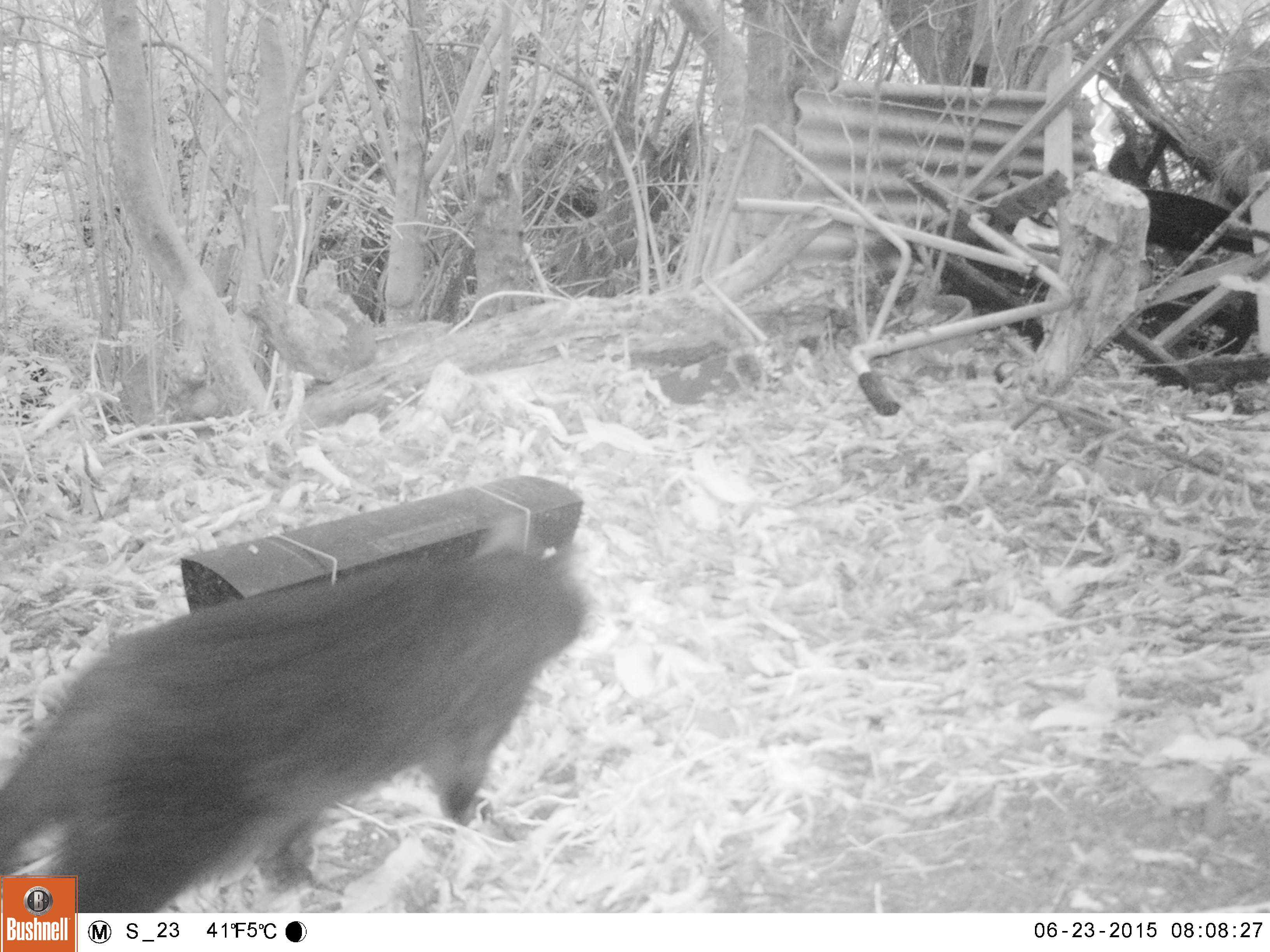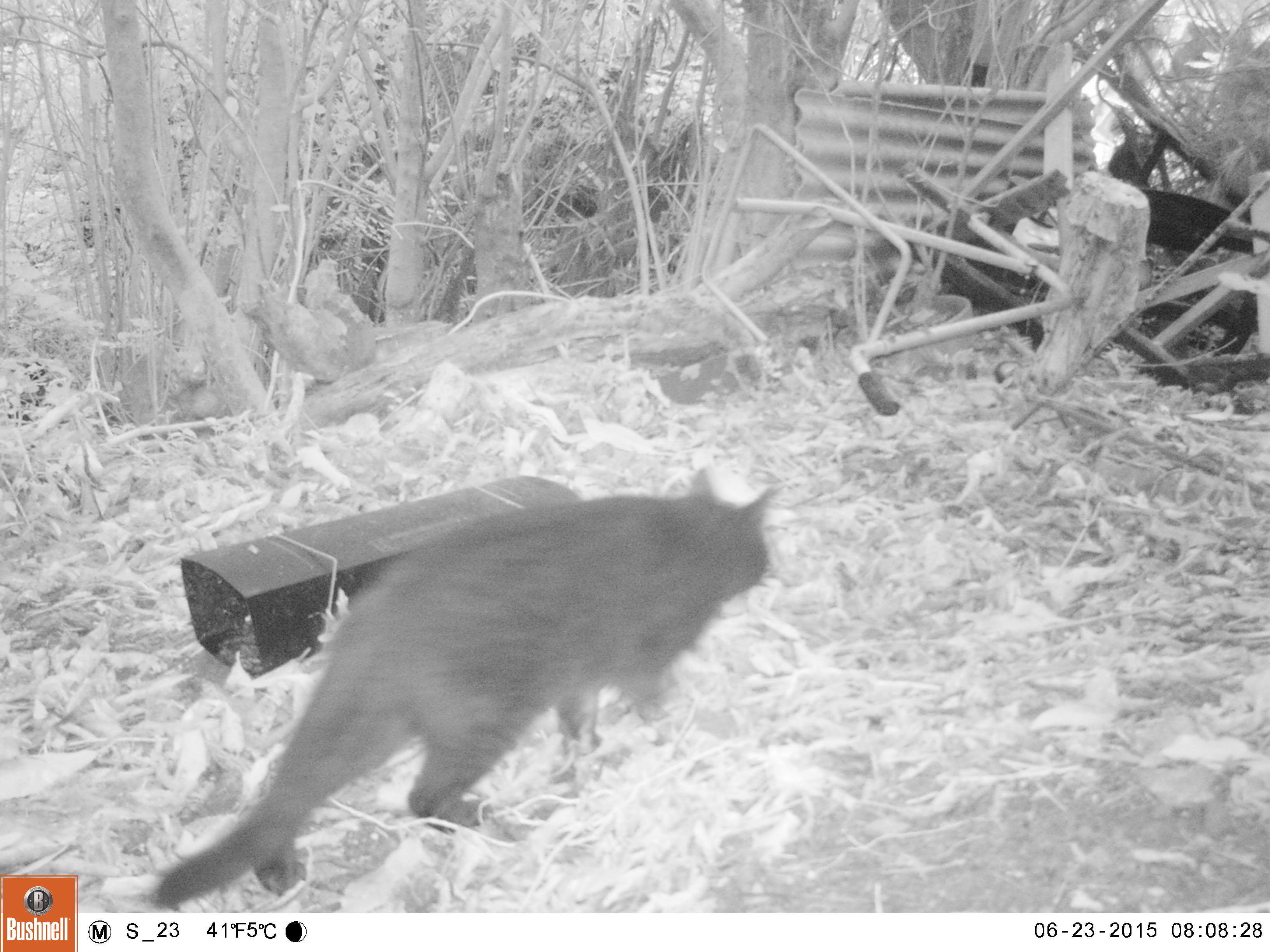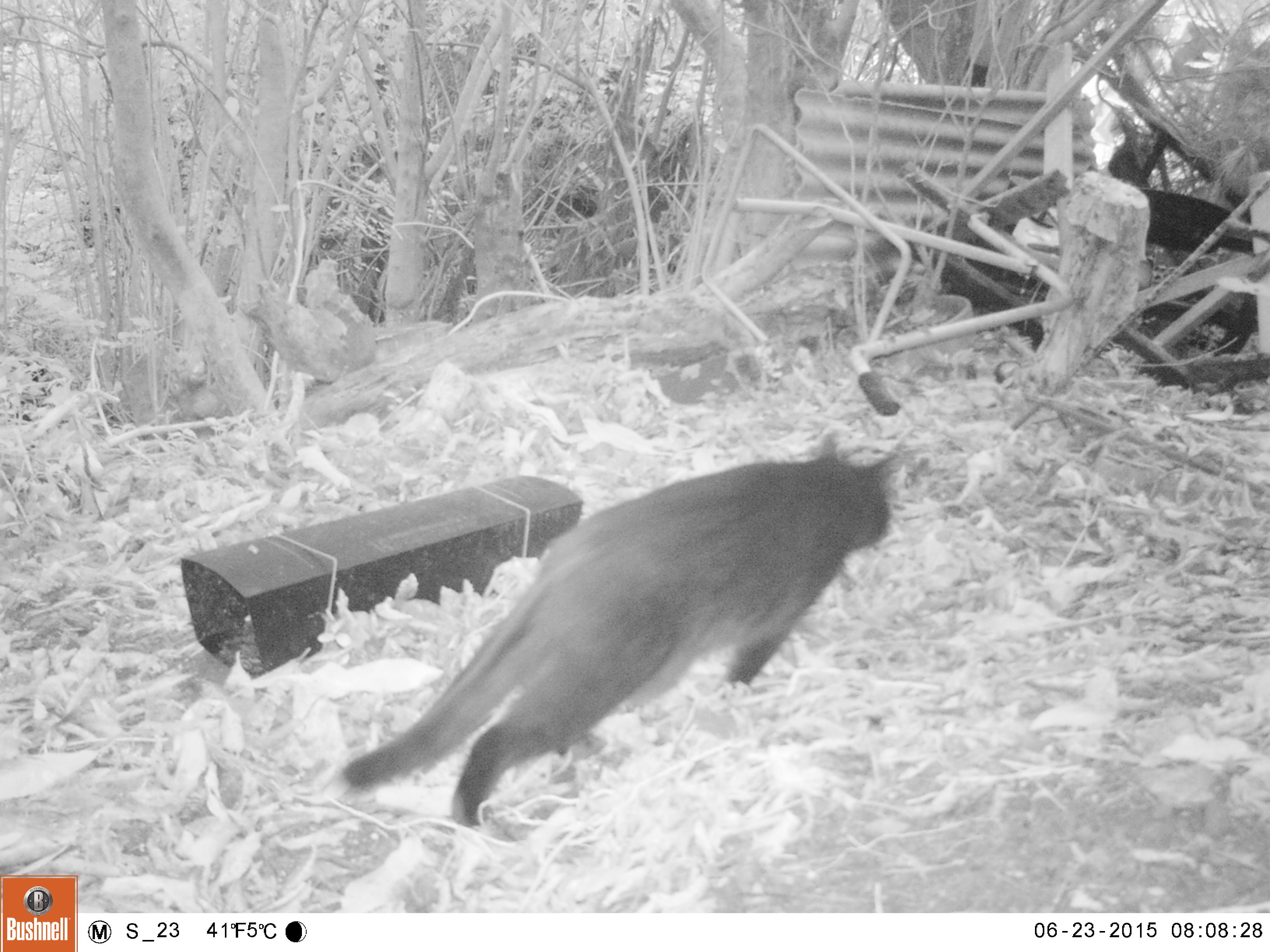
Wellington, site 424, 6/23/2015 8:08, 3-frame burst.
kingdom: Animalia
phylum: Chordata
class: Mammalia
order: Carnivora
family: Felidae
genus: Felis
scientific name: Felis catus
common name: cat